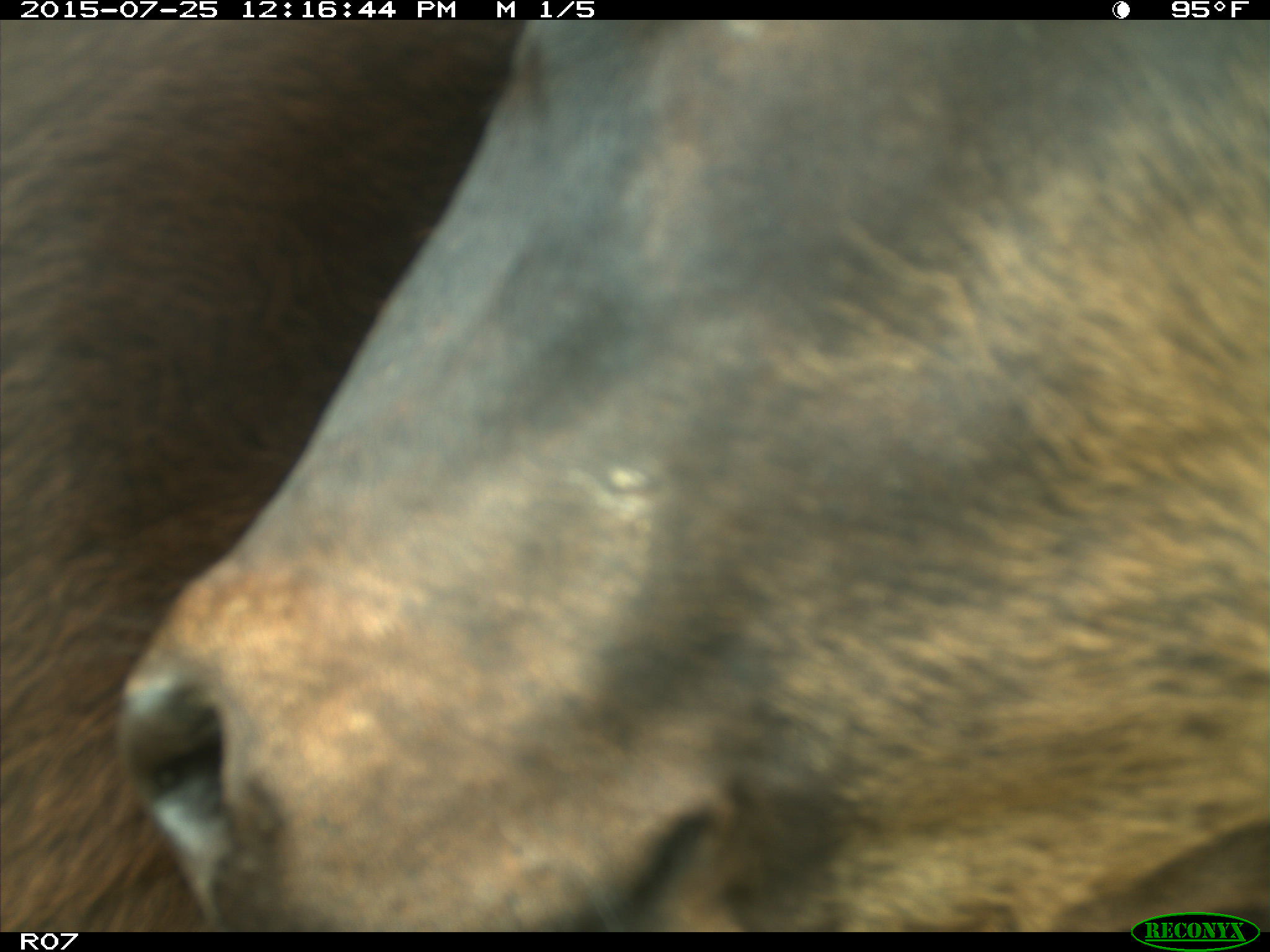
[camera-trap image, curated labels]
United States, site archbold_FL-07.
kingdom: Animalia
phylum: Chordata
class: Mammalia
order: Artiodactyla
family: Bovidae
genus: Bos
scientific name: Bos taurus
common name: domestic cow